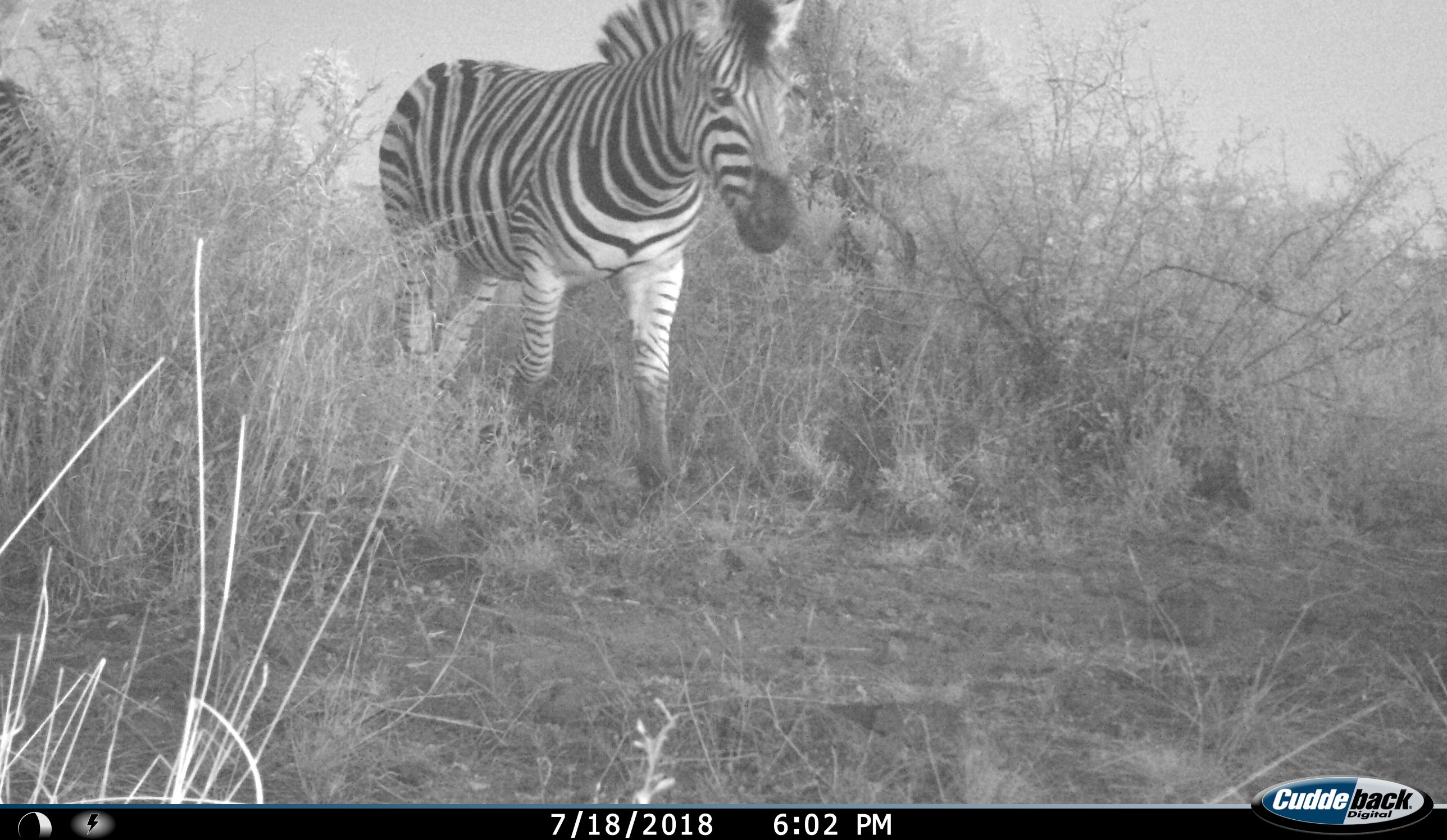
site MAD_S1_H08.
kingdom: Animalia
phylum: Chordata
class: Mammalia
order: Perissodactyla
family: Equidae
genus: Equus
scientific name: Equus quagga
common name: plains zebra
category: zebraplains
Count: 1.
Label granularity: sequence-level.